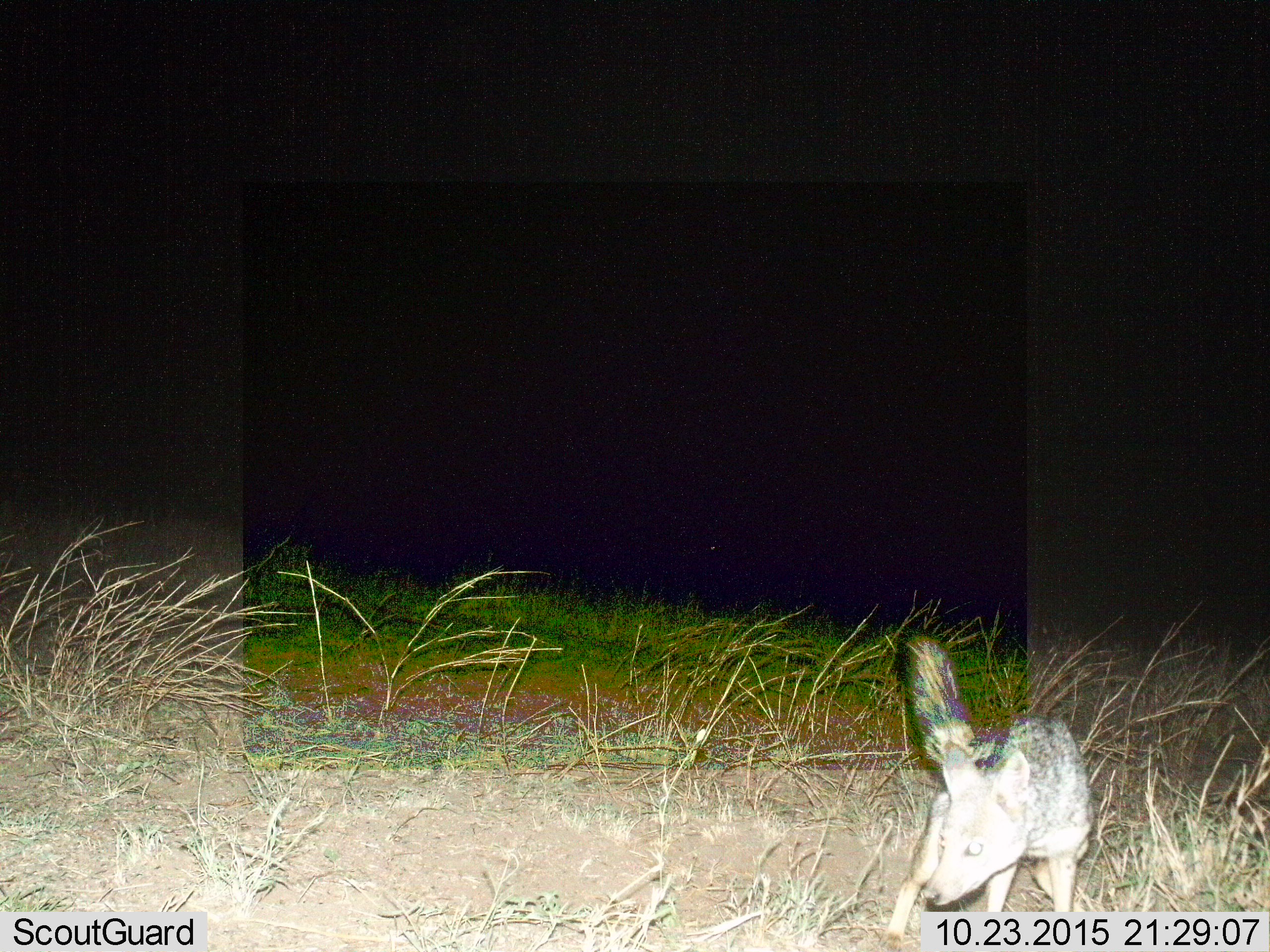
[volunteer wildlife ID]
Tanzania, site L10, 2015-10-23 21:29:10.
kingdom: Animalia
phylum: Chordata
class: Mammalia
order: Carnivora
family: Canidae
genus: Lupulella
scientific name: Lupulella mesomelas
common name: black-backed jackal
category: jackal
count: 1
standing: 75%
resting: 0%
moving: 25%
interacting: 0%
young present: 0%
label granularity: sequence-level